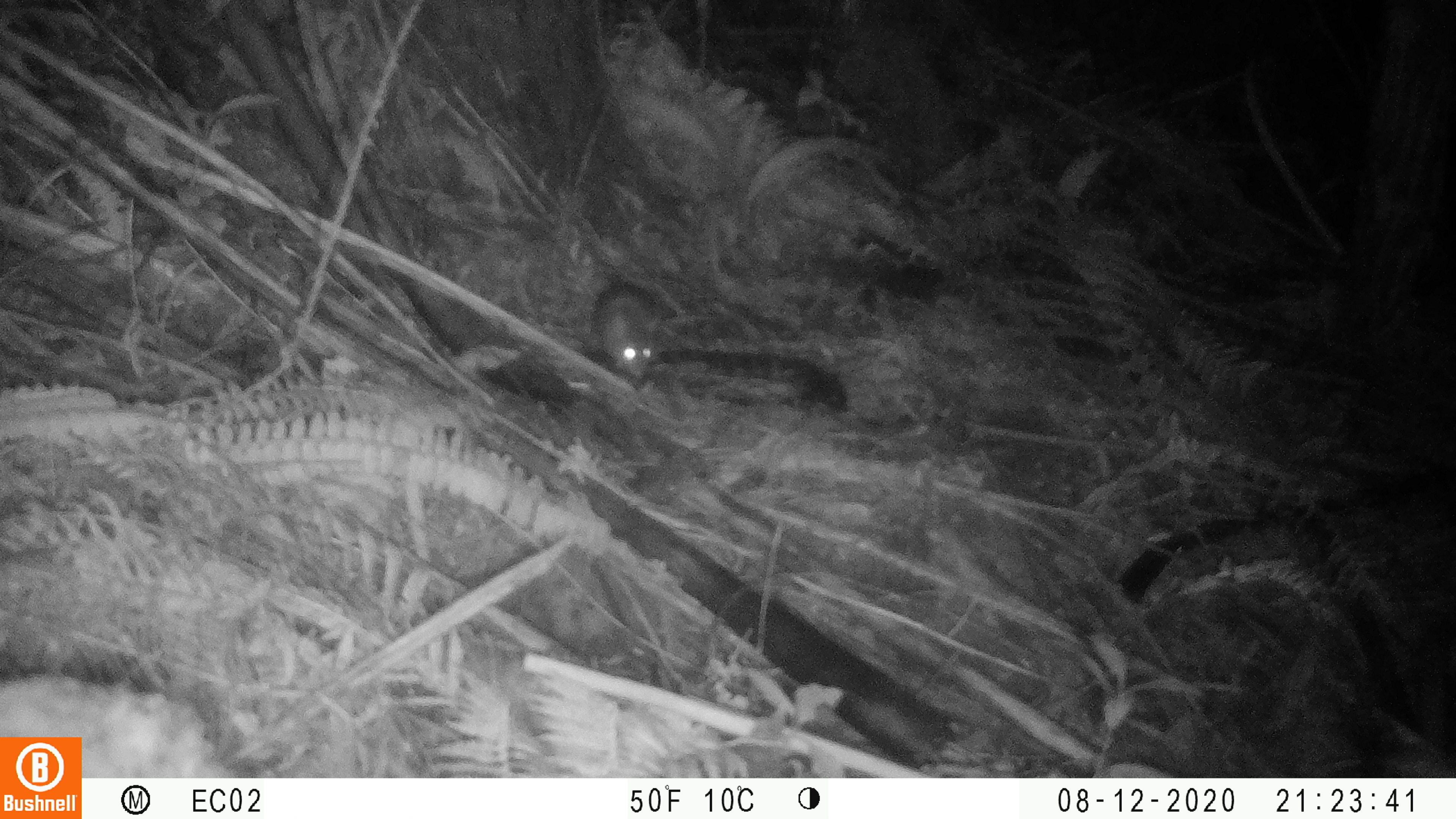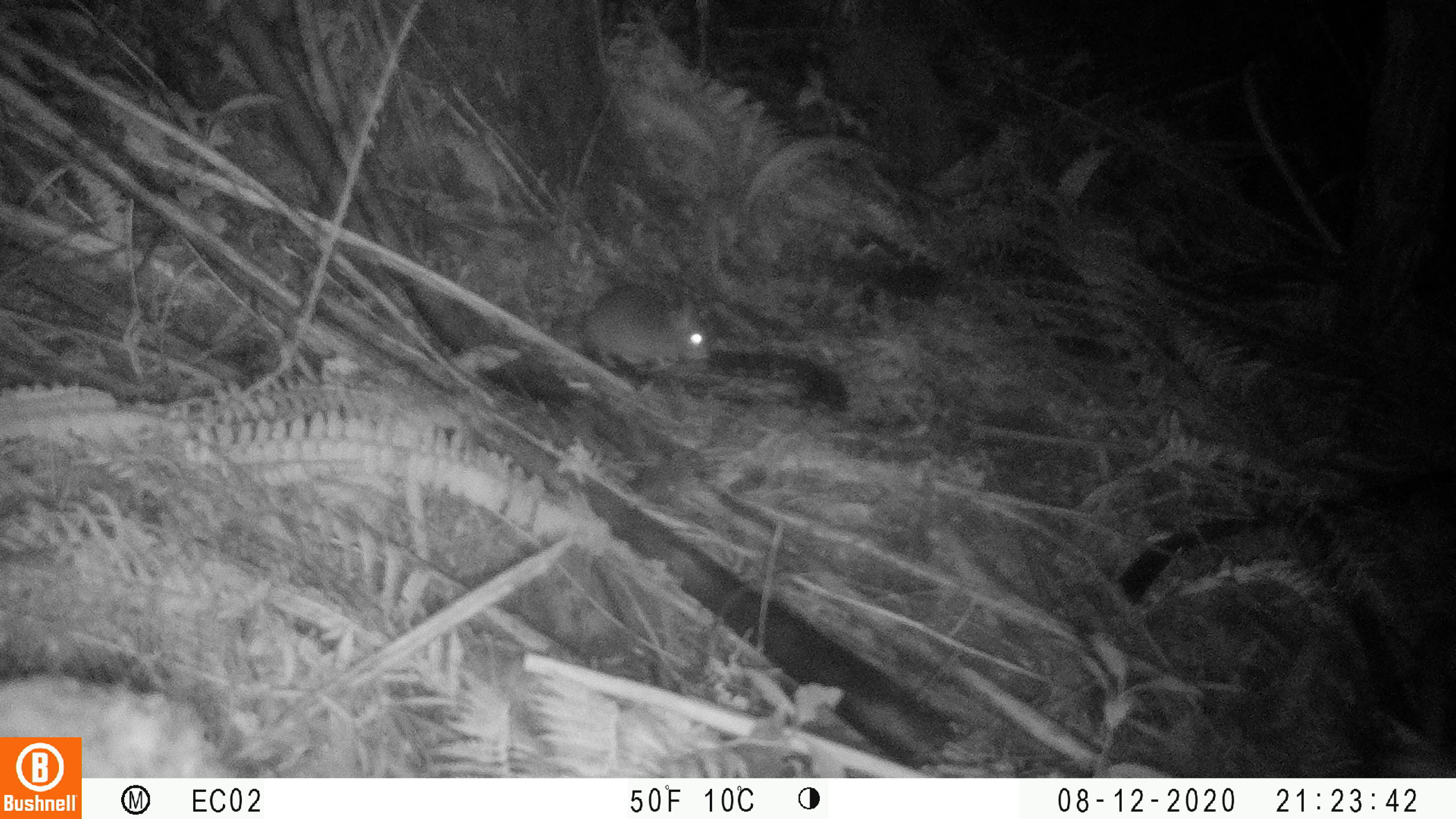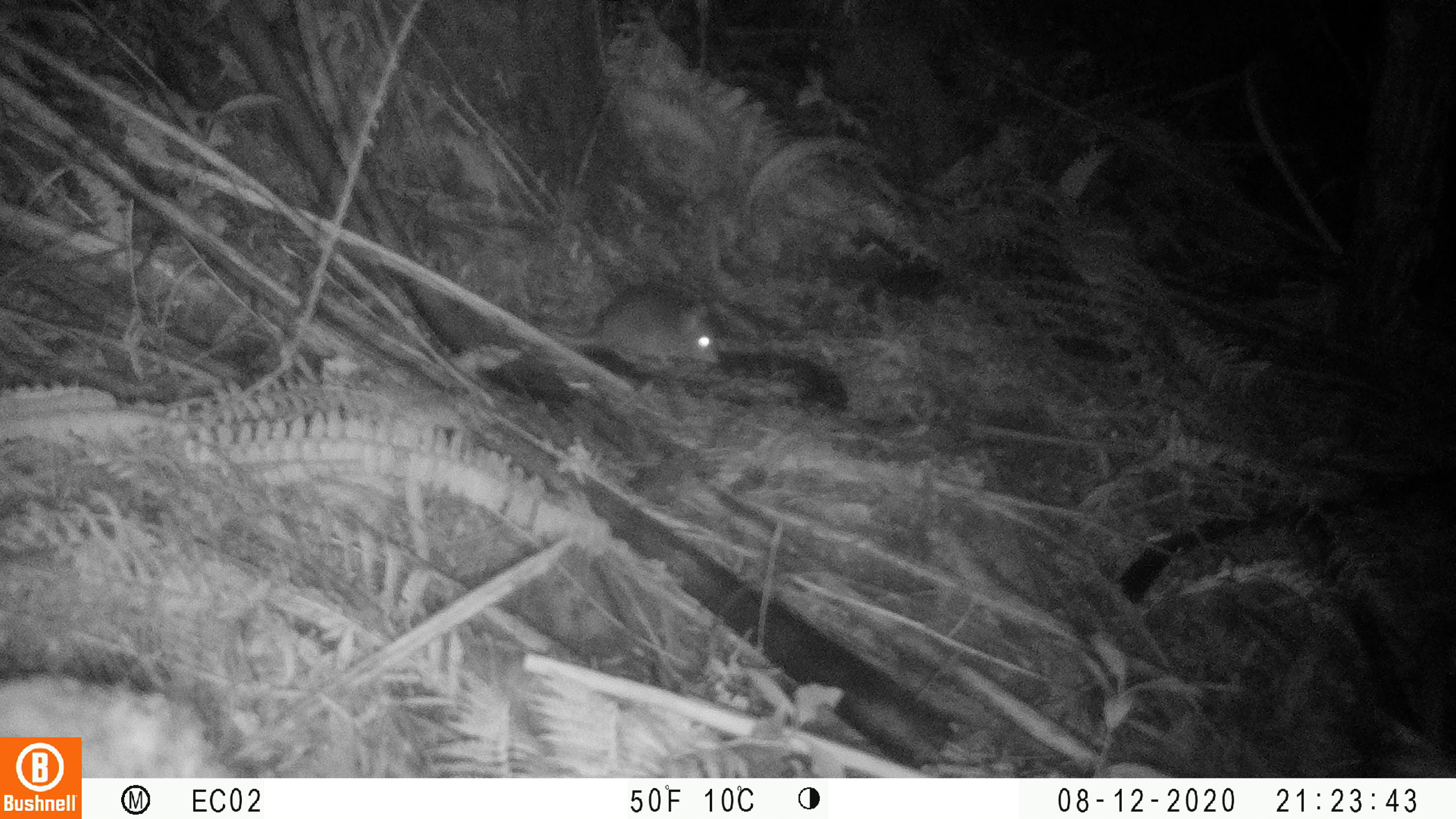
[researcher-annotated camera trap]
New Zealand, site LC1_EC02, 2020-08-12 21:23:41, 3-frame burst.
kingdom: Animalia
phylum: Chordata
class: Mammalia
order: Rodentia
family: Muridae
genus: Rattus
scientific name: Rattus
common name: rat